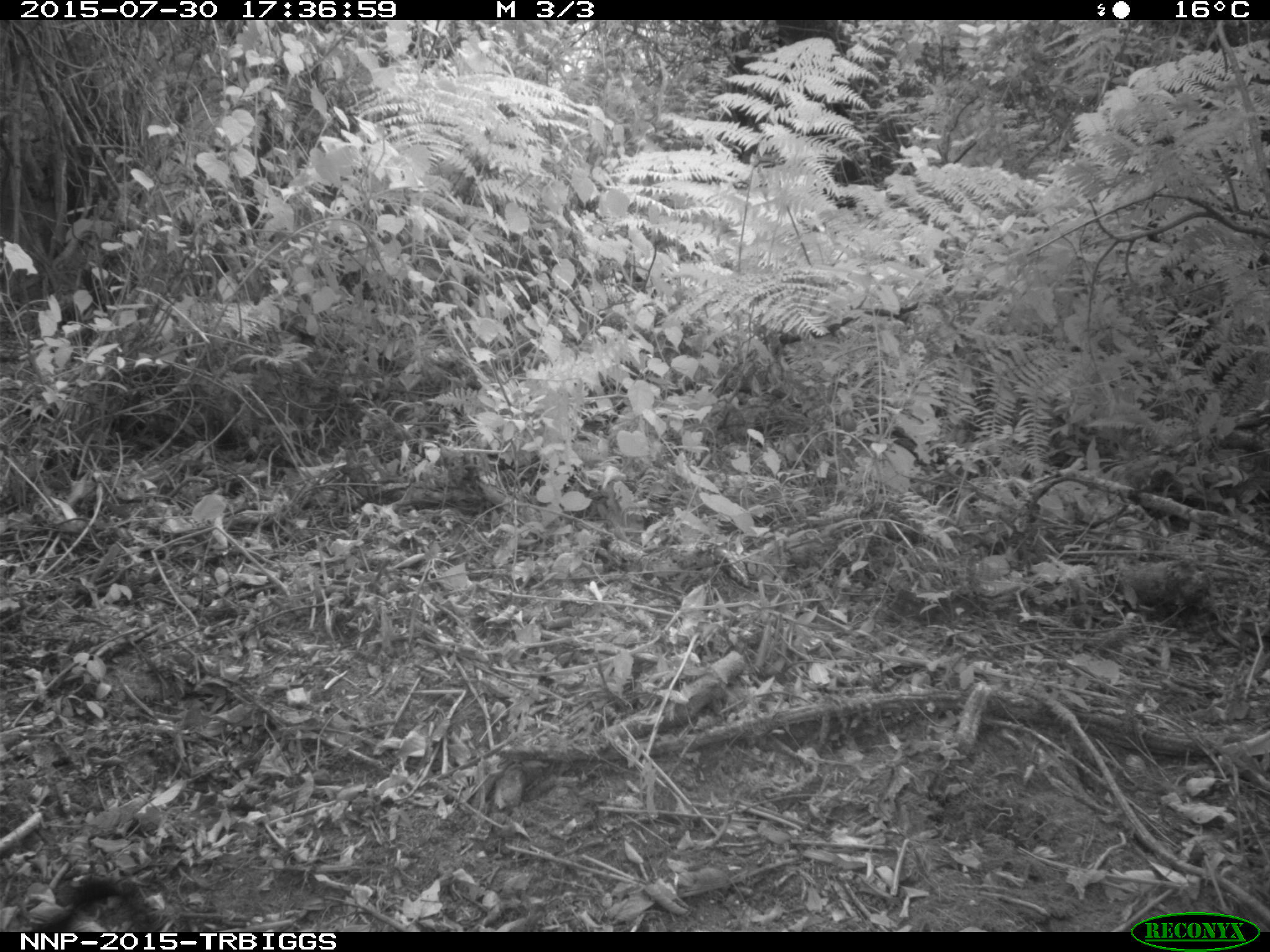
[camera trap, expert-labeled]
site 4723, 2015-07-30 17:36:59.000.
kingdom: Animalia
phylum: Chordata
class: Mammalia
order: Primates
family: Cercopithecidae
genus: Allochrocebus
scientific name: Allochrocebus lhoesti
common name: l'hoest's monkey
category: cercopithecus lhoesti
Cercopithecus lhoesti (l'hoest's monkey) (Allochrocebus lhoesti), count 1.